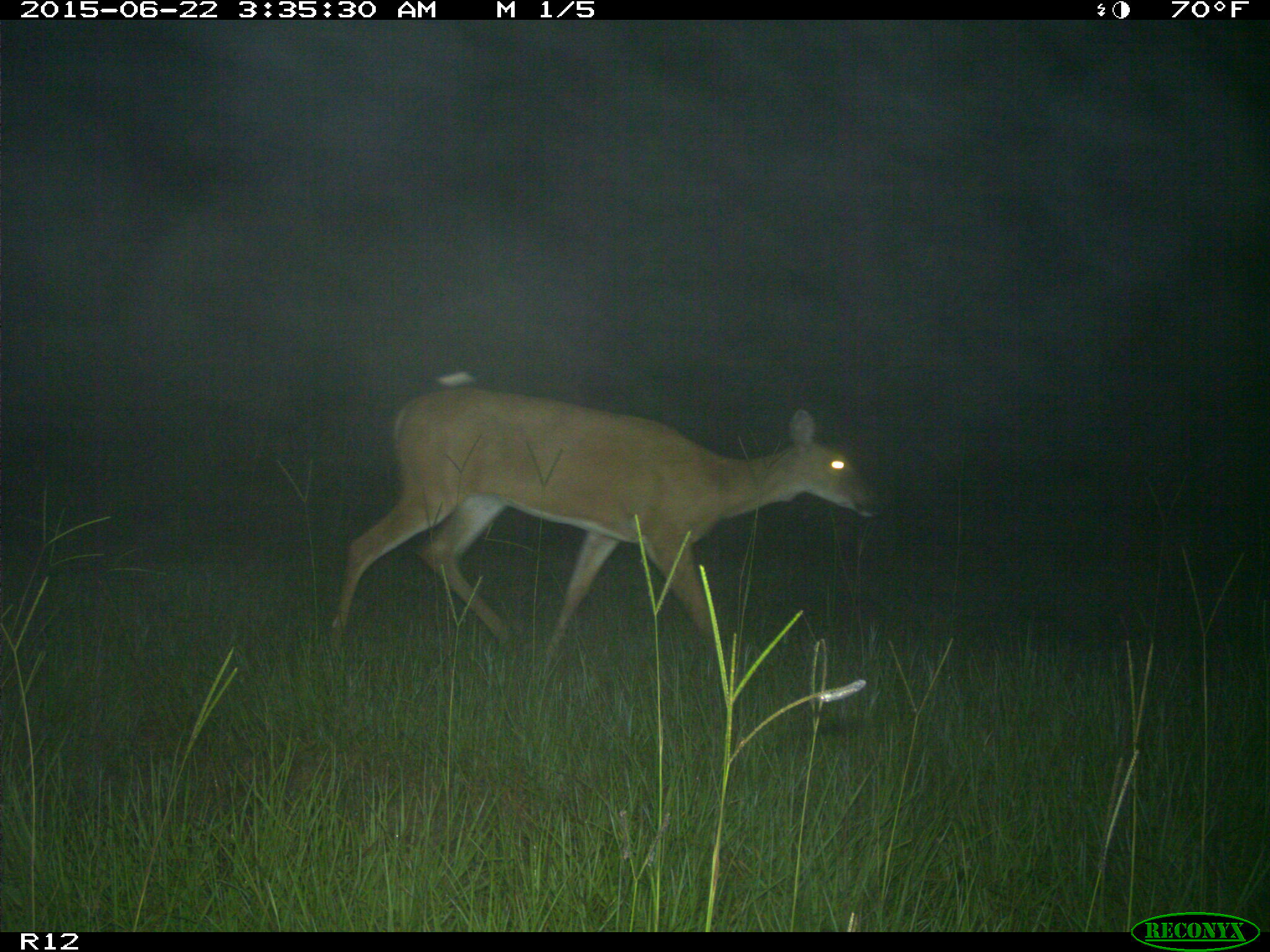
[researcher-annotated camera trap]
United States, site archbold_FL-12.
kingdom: Animalia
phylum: Chordata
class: Mammalia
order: Artiodactyla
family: Cervidae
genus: Odocoileus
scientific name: Odocoileus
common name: deer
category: unidentified deer